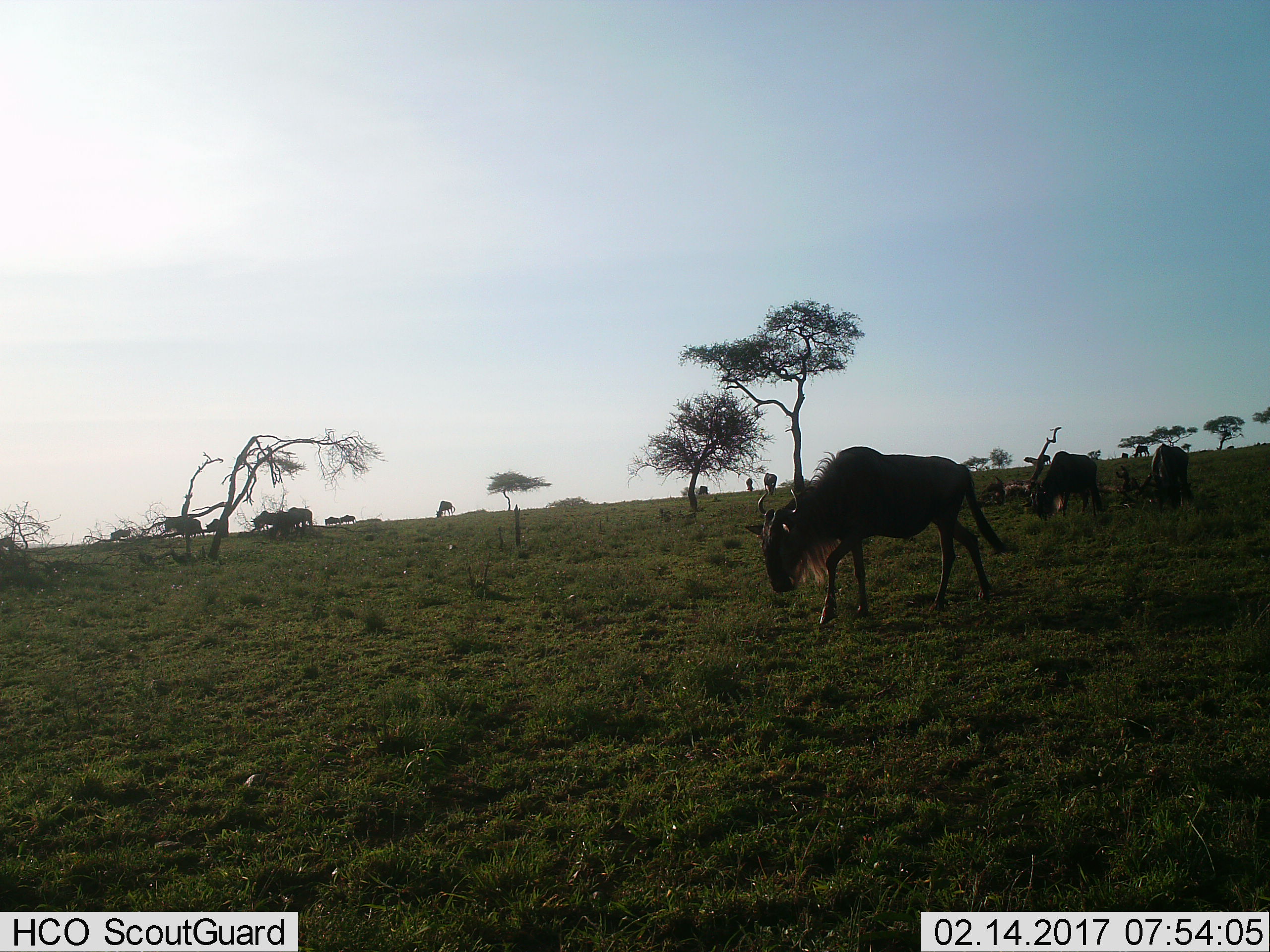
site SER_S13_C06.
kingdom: Animalia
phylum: Chordata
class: Mammalia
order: Artiodactyla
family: Bovidae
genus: Connochaetes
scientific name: Connochaetes taurinus taurinus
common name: blue wildebeest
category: wildebeestblue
Wildebeestblue (blue wildebeest) (Connochaetes taurinus taurinus), count 11-50. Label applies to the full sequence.